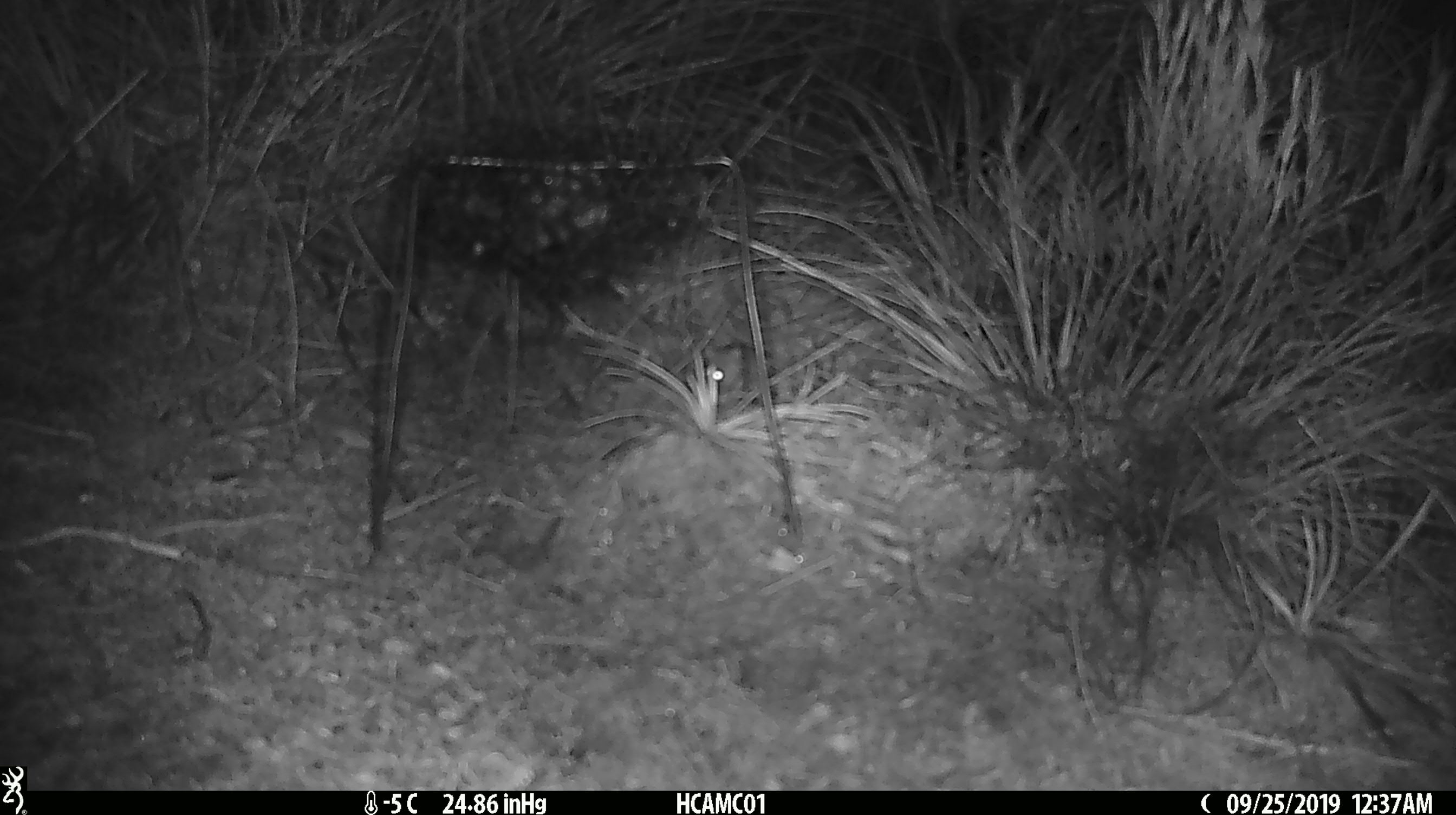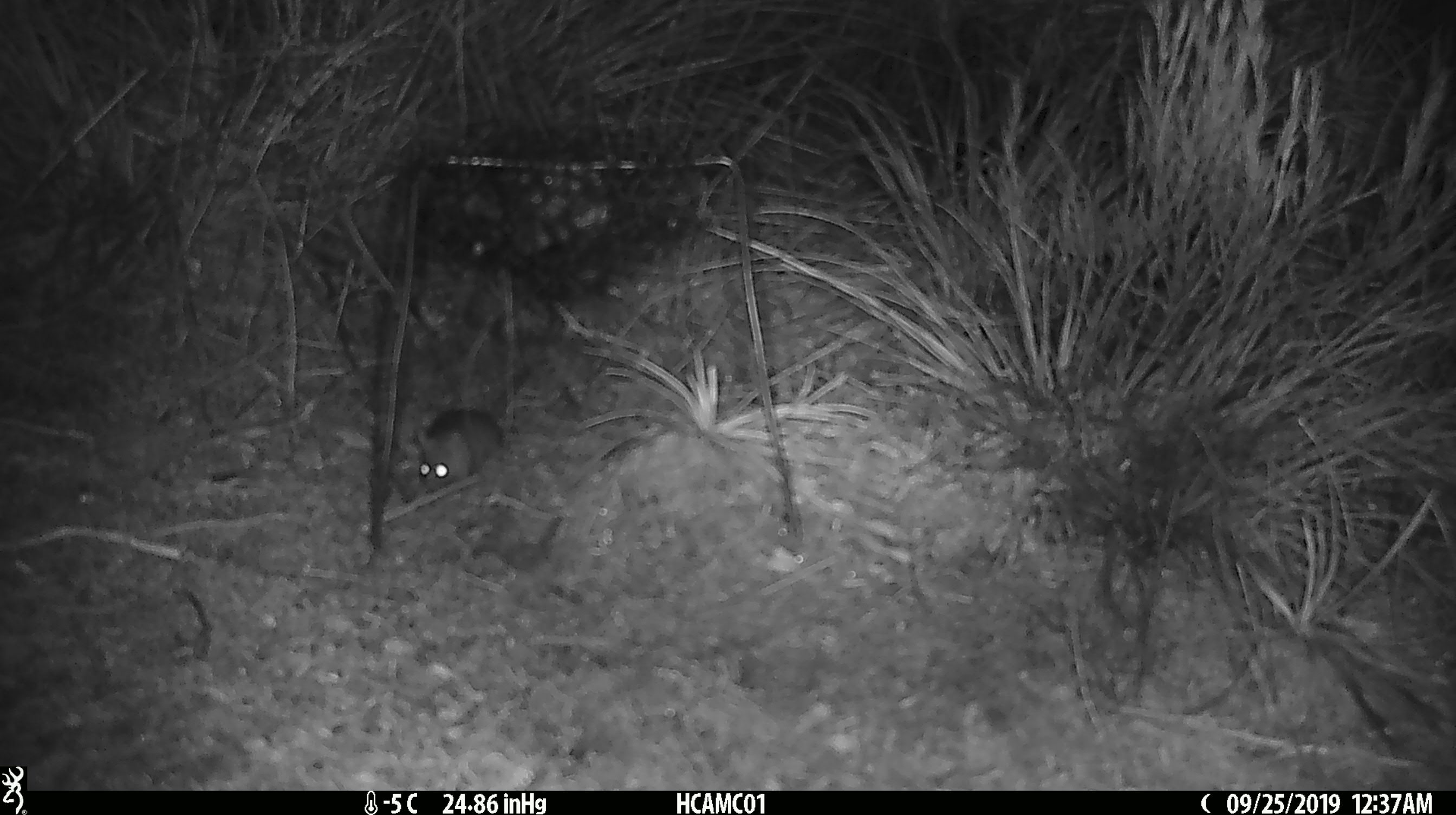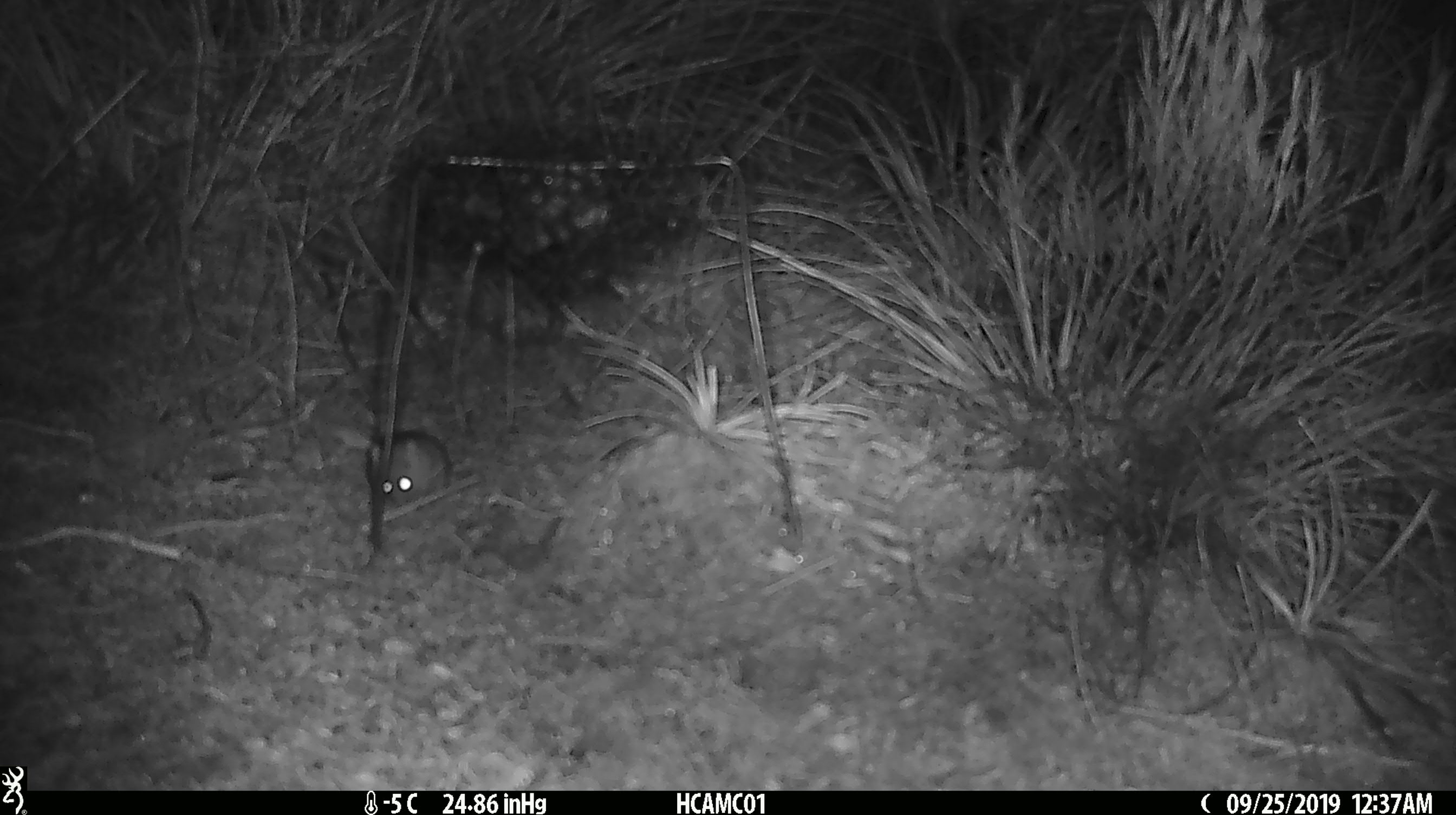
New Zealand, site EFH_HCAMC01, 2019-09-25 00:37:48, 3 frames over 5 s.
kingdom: Animalia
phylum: Chordata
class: Mammalia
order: Rodentia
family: Muridae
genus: Mus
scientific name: Mus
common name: mouse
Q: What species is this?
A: Mouse (Mus).